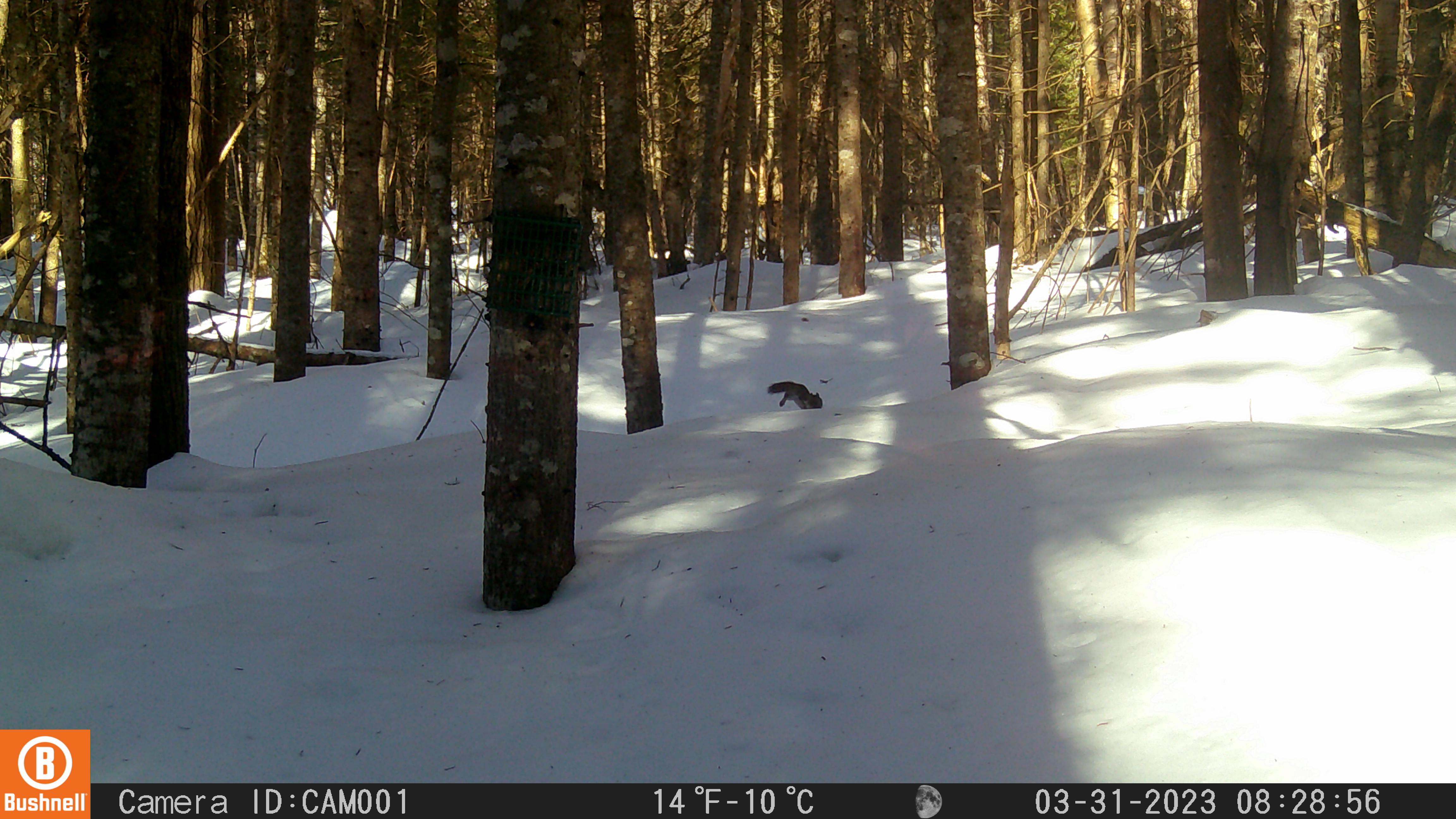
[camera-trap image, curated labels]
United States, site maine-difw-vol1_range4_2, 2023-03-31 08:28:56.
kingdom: Animalia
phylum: Chordata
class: Mammalia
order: Rodentia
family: Sciuridae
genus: Tamiasciurus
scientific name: Tamiasciurus hudsonicus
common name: red squirrel